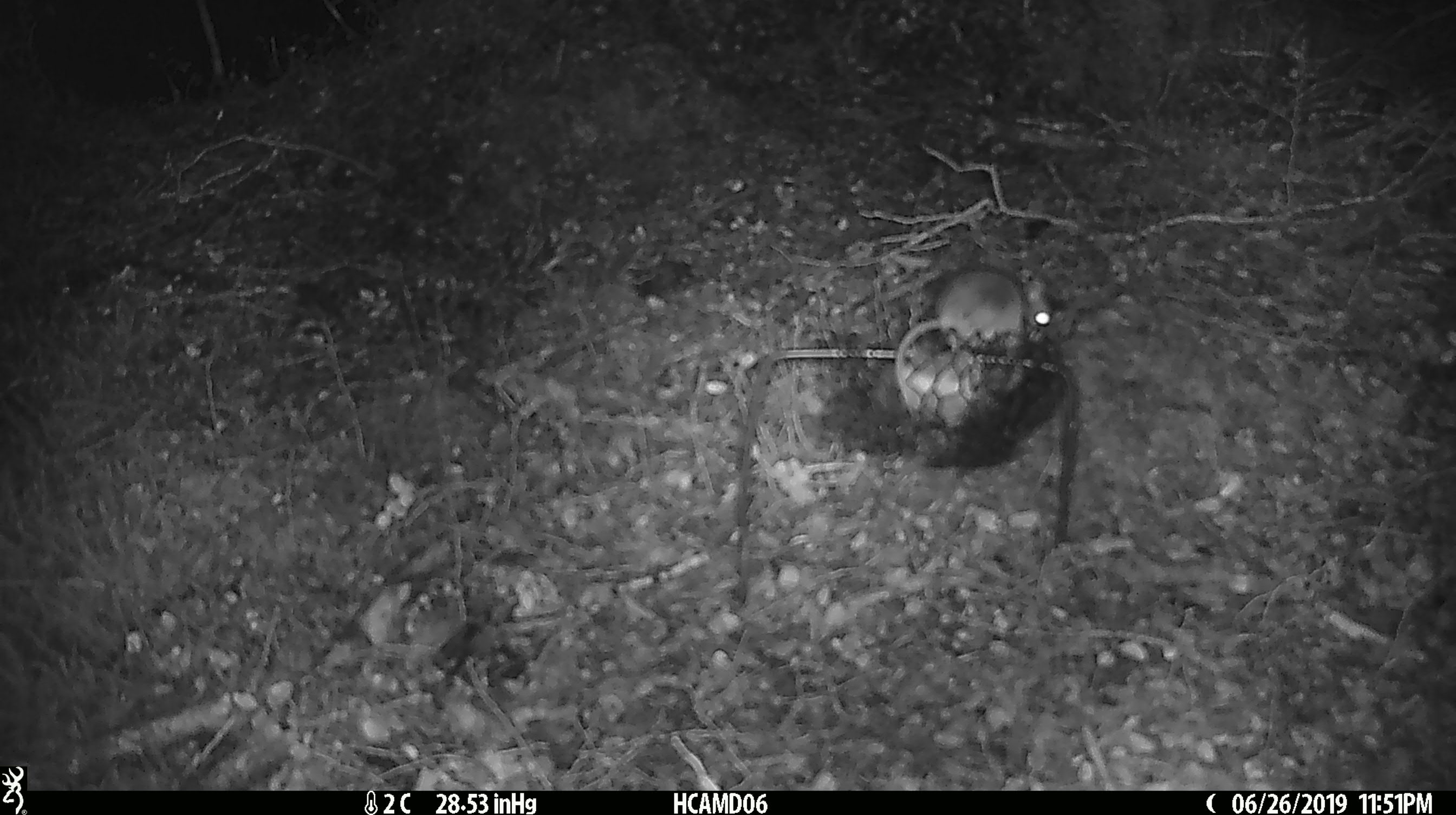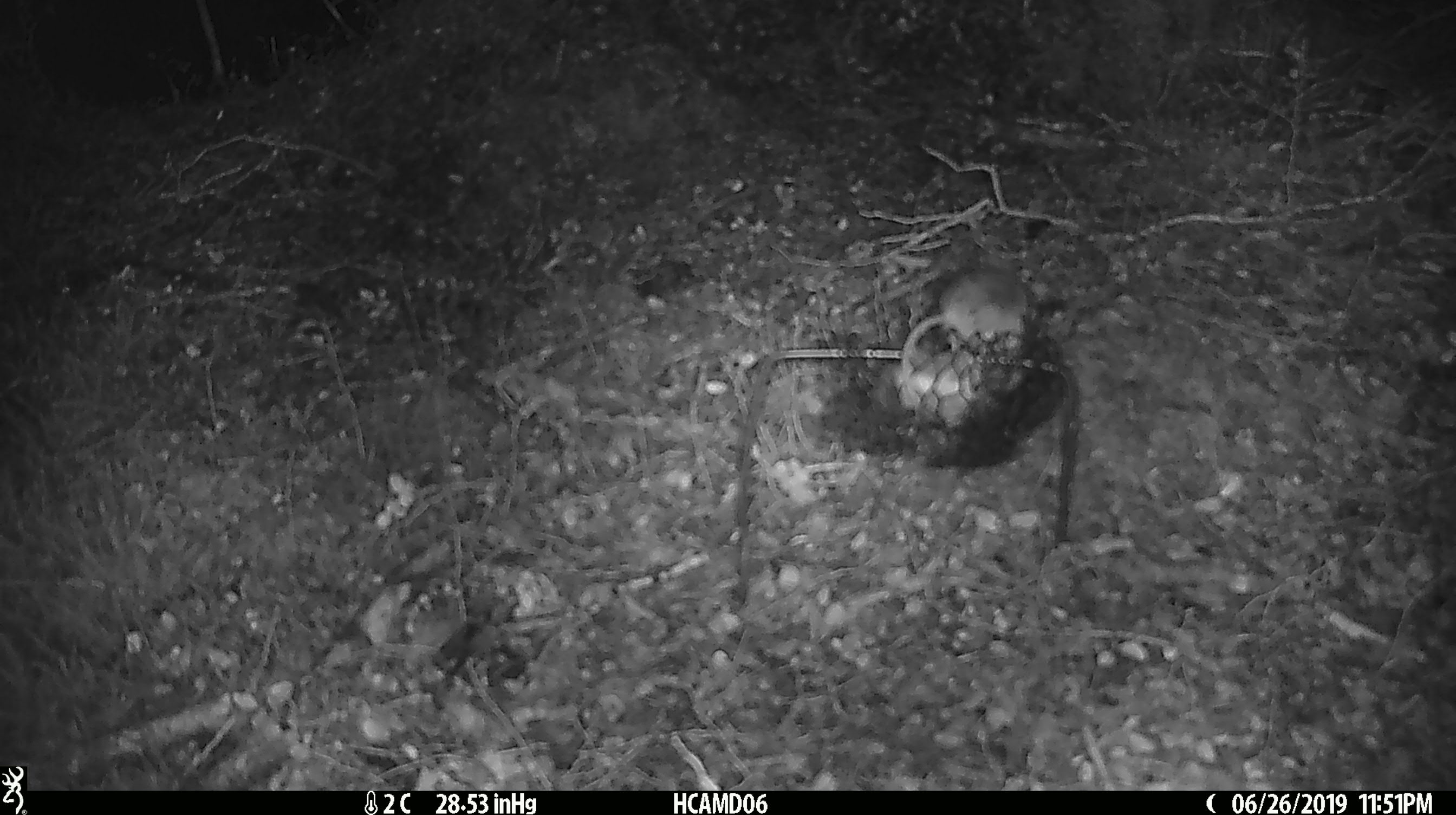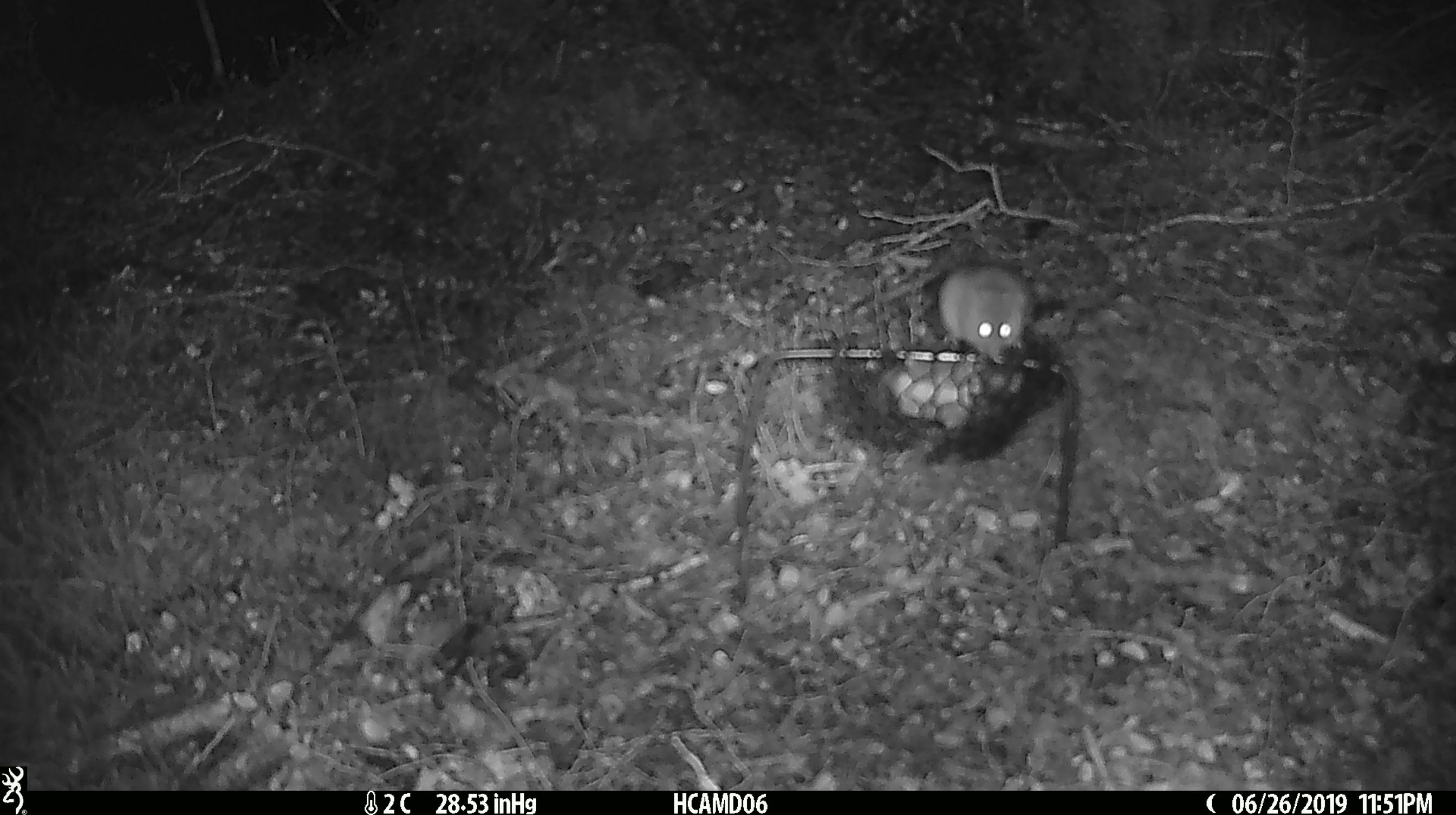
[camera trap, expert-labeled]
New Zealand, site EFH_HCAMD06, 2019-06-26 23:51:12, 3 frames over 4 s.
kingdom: Animalia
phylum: Chordata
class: Mammalia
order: Rodentia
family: Muridae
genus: Mus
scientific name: Mus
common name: mouse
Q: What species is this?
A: Mouse (Mus).